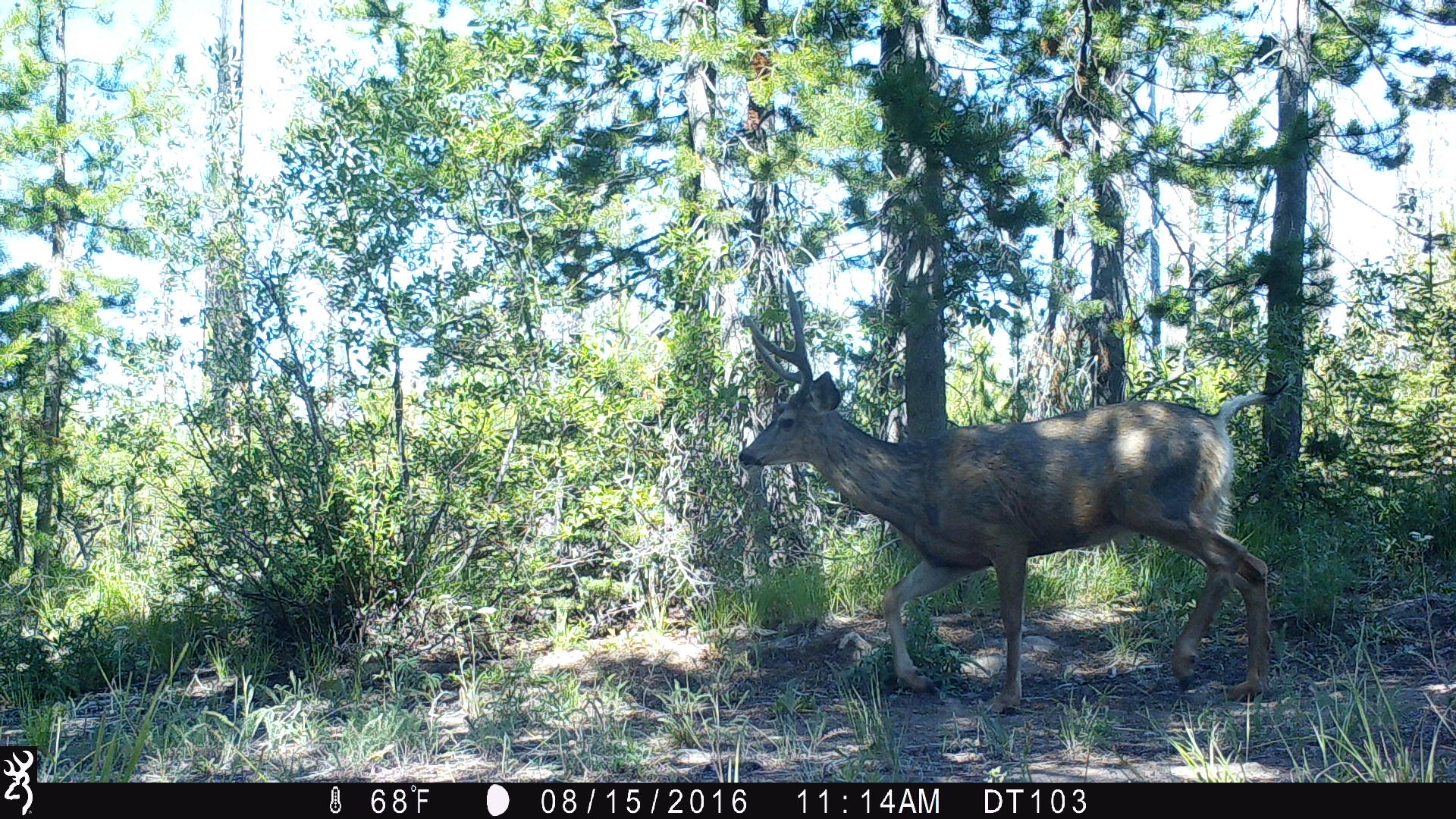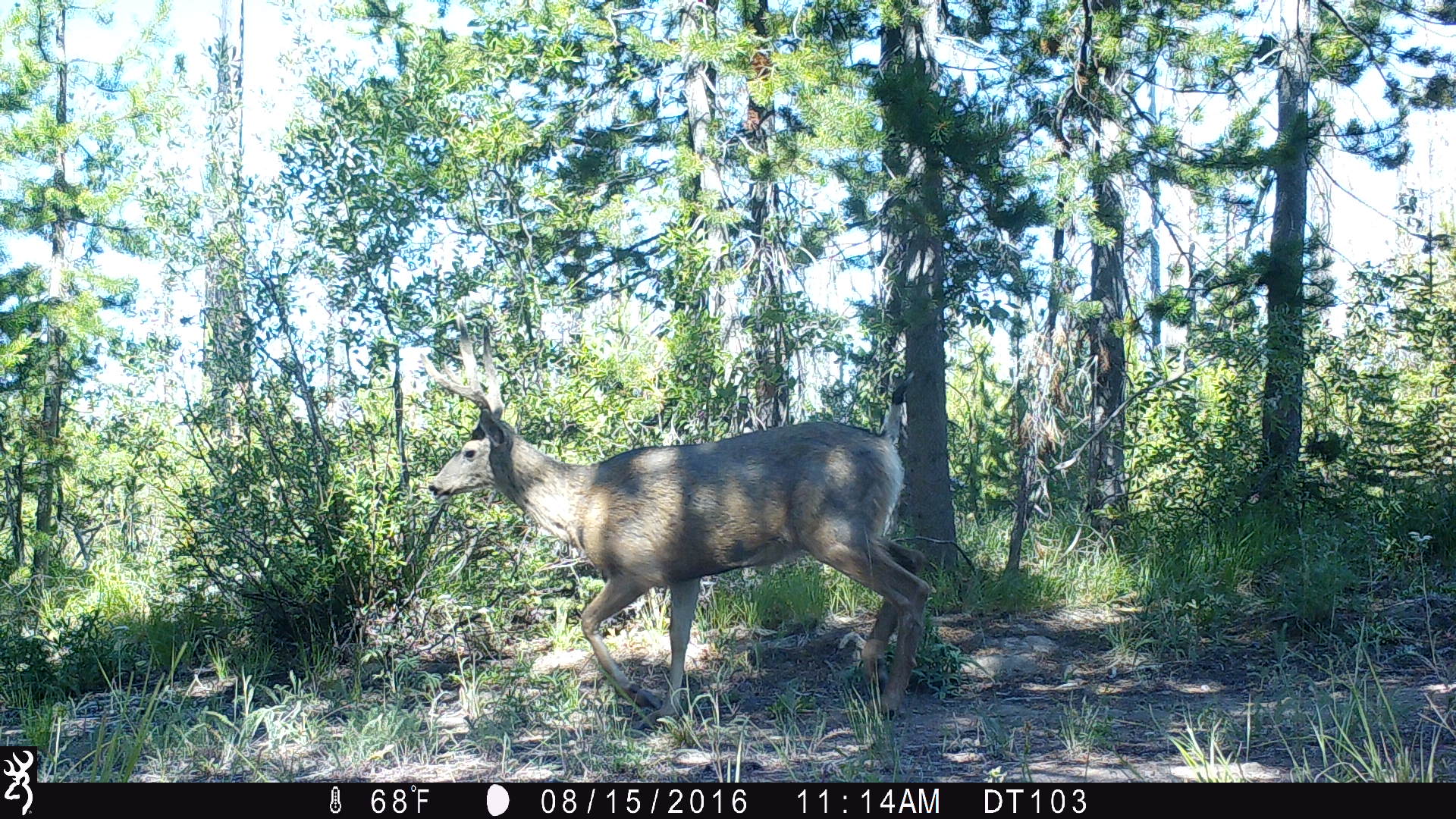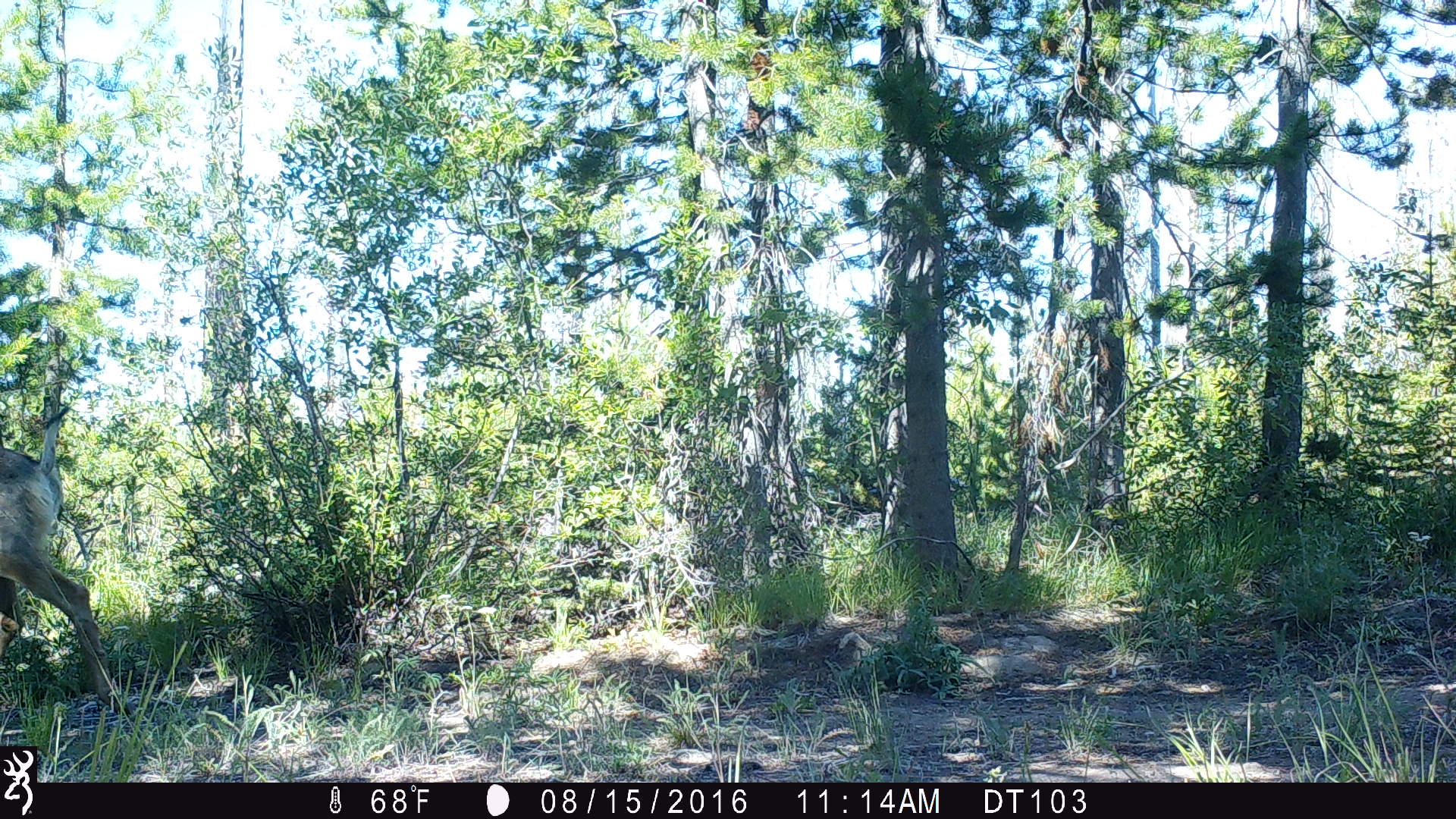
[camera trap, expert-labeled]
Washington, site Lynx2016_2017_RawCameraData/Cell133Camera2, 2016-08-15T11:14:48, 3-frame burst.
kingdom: Animalia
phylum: Chordata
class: Mammalia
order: Artiodactyla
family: Cervidae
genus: Odocoileus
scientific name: Odocoileus hemionus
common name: mule deer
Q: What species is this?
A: Odocoileus hemionus (mule deer).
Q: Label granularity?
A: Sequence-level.